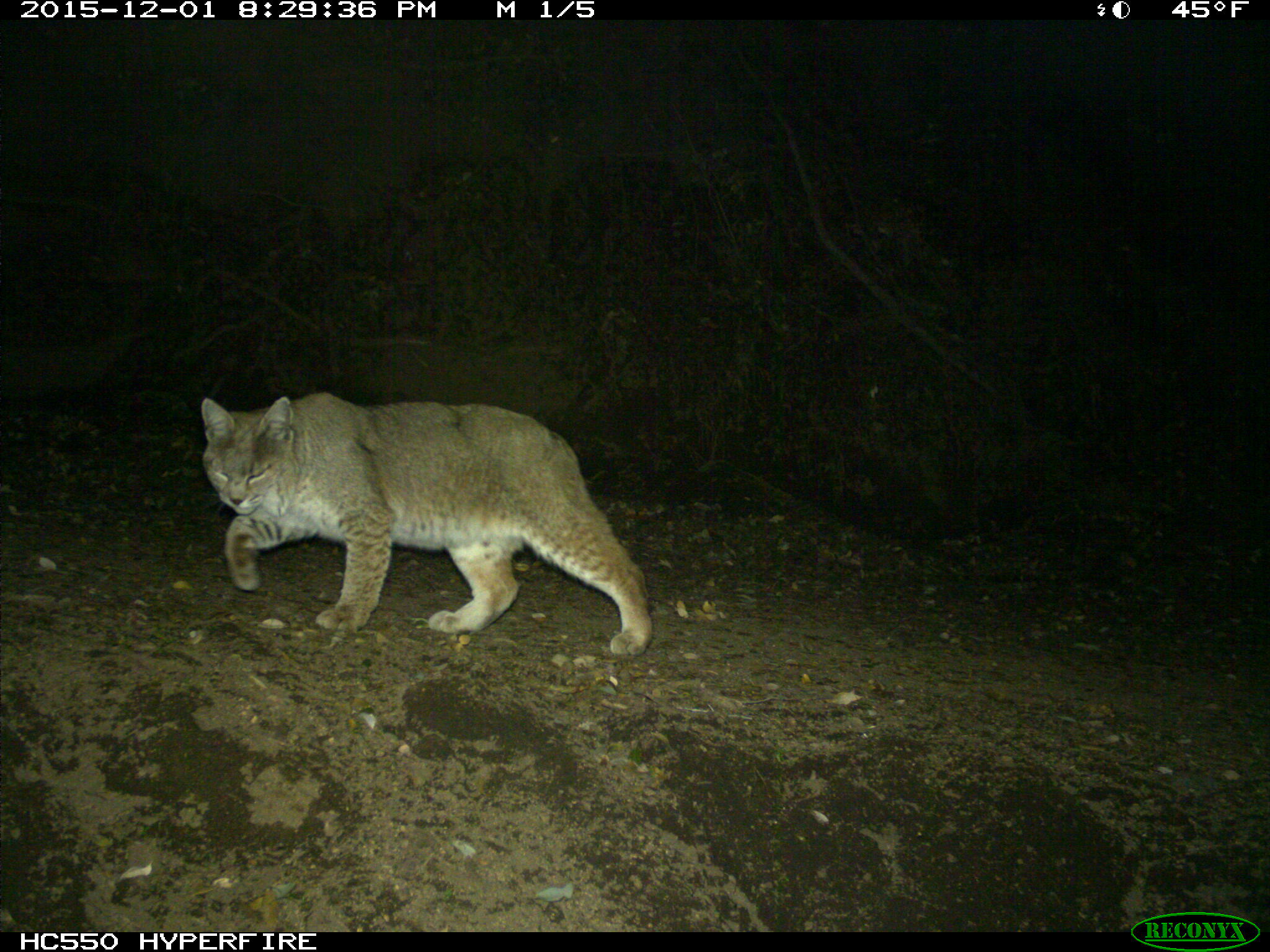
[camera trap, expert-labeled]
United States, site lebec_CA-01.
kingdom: Animalia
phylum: Chordata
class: Mammalia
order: Carnivora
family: Felidae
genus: Lynx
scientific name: Lynx rufus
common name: bobcat